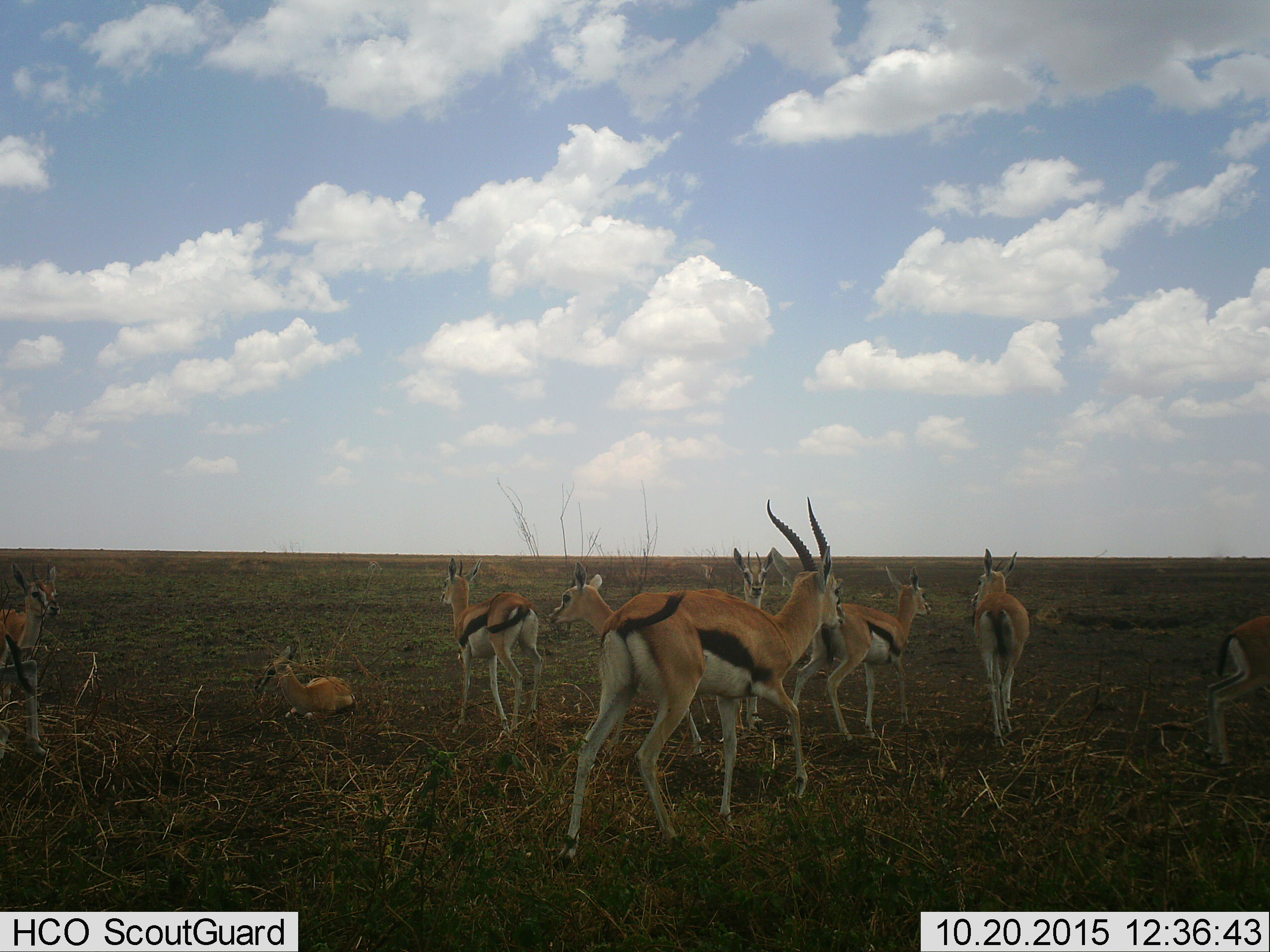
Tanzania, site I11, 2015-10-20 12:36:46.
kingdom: Animalia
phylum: Chordata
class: Mammalia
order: Artiodactyla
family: Bovidae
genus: Eudorcas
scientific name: Eudorcas thomsonii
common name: thomson's gazelle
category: gazellethomsons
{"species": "gazellethomsons (thomson's gazelle) (Eudorcas thomsonii)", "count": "11-50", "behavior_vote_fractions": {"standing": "100%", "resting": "57%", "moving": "43%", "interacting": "14%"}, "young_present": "57%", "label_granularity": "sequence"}